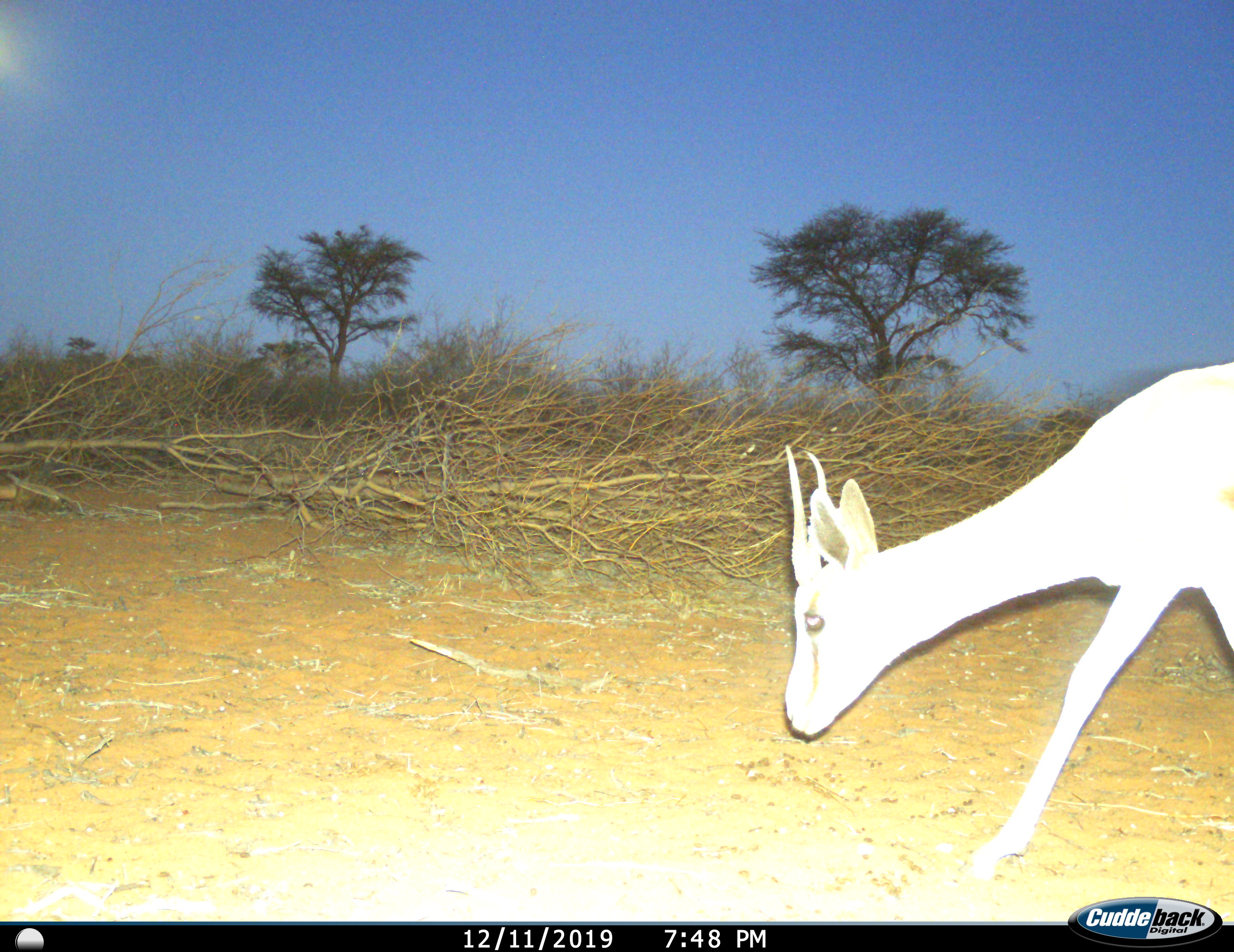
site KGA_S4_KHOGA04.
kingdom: Animalia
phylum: Chordata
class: Mammalia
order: Artiodactyla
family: Bovidae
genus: Antidorcas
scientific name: Antidorcas marsupialis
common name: springbok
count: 1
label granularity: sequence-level